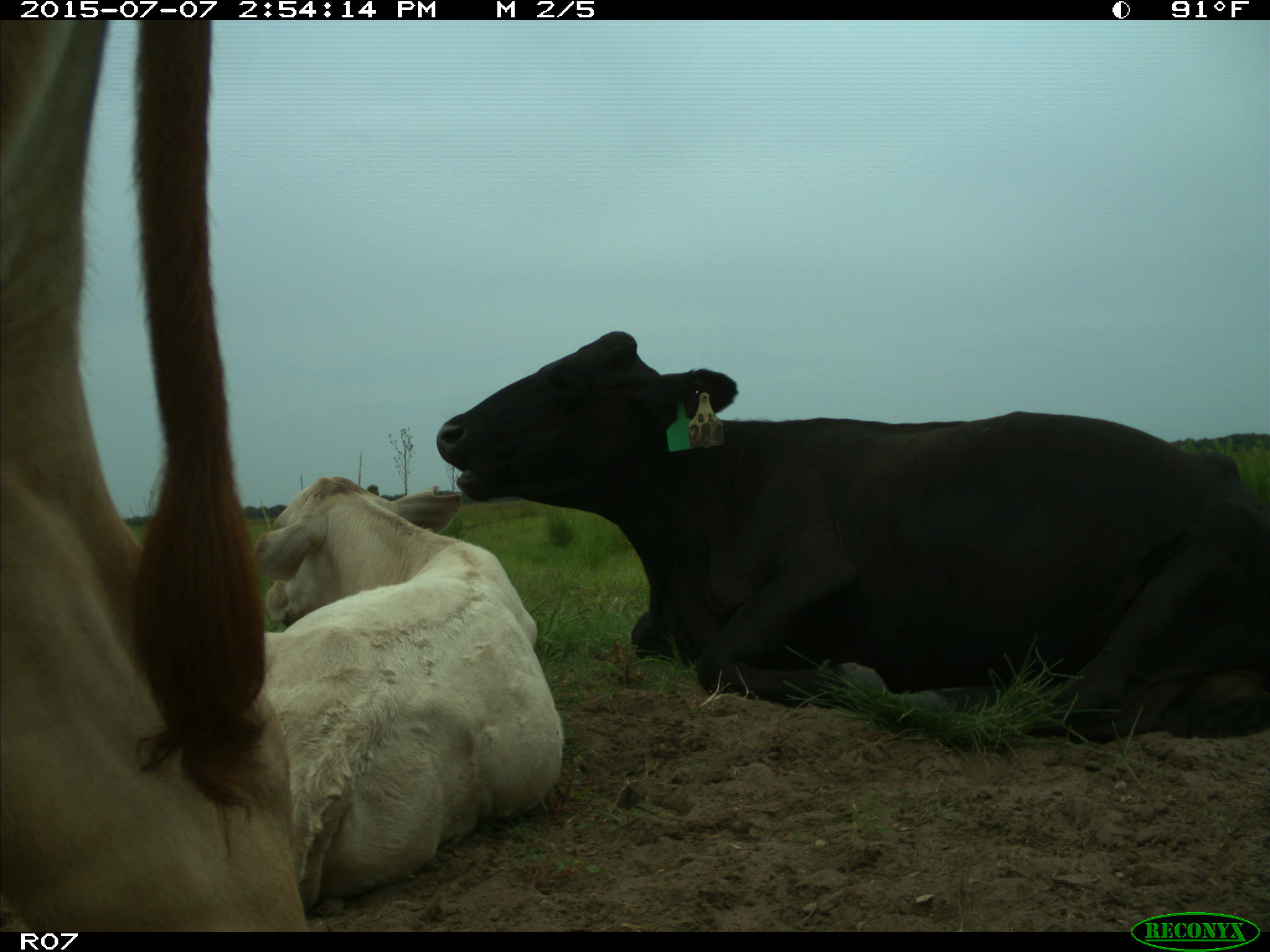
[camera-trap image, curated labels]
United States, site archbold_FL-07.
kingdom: Animalia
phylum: Chordata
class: Mammalia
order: Artiodactyla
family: Bovidae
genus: Bos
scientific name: Bos taurus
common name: domestic cow